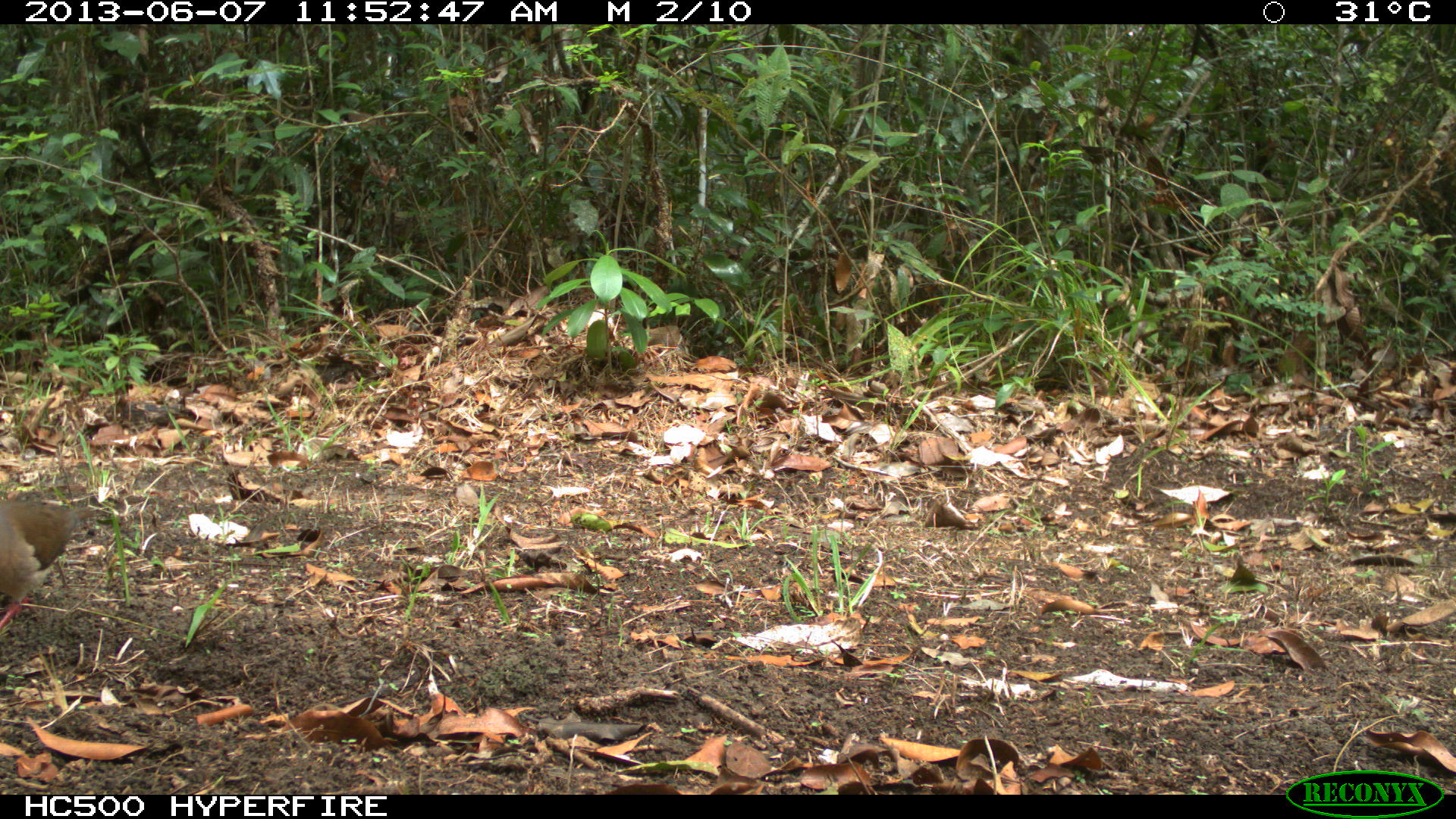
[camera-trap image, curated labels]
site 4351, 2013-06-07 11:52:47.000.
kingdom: Animalia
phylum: Chordata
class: Aves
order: Columbiformes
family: Columbidae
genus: Leptotila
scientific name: Leptotila plumbeiceps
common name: gray-headed dove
Leptotila plumbeiceps (gray-headed dove), count 1.